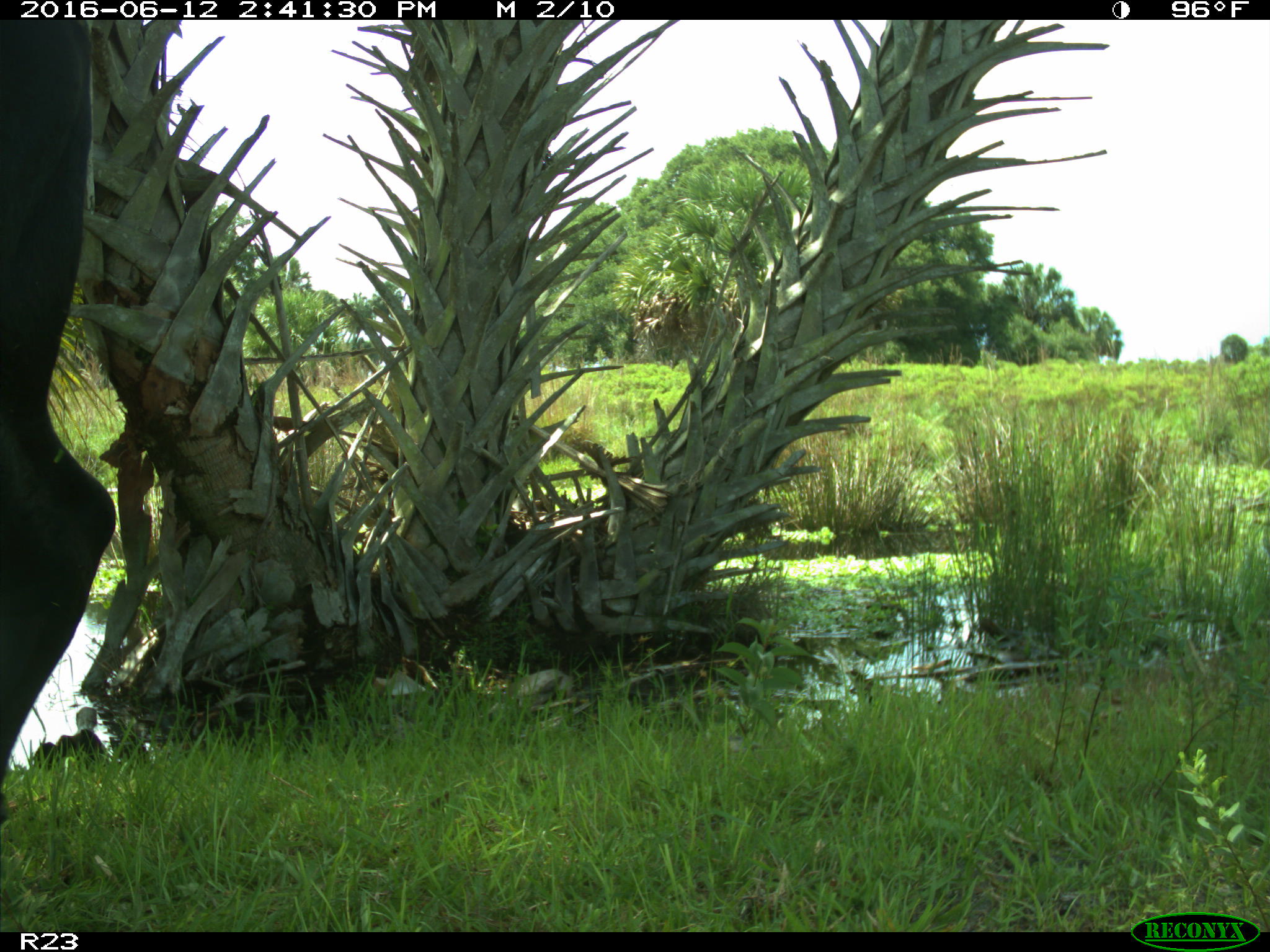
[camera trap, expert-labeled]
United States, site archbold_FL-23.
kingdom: Animalia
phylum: Chordata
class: Mammalia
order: Artiodactyla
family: Bovidae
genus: Bos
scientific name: Bos taurus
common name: domestic cow